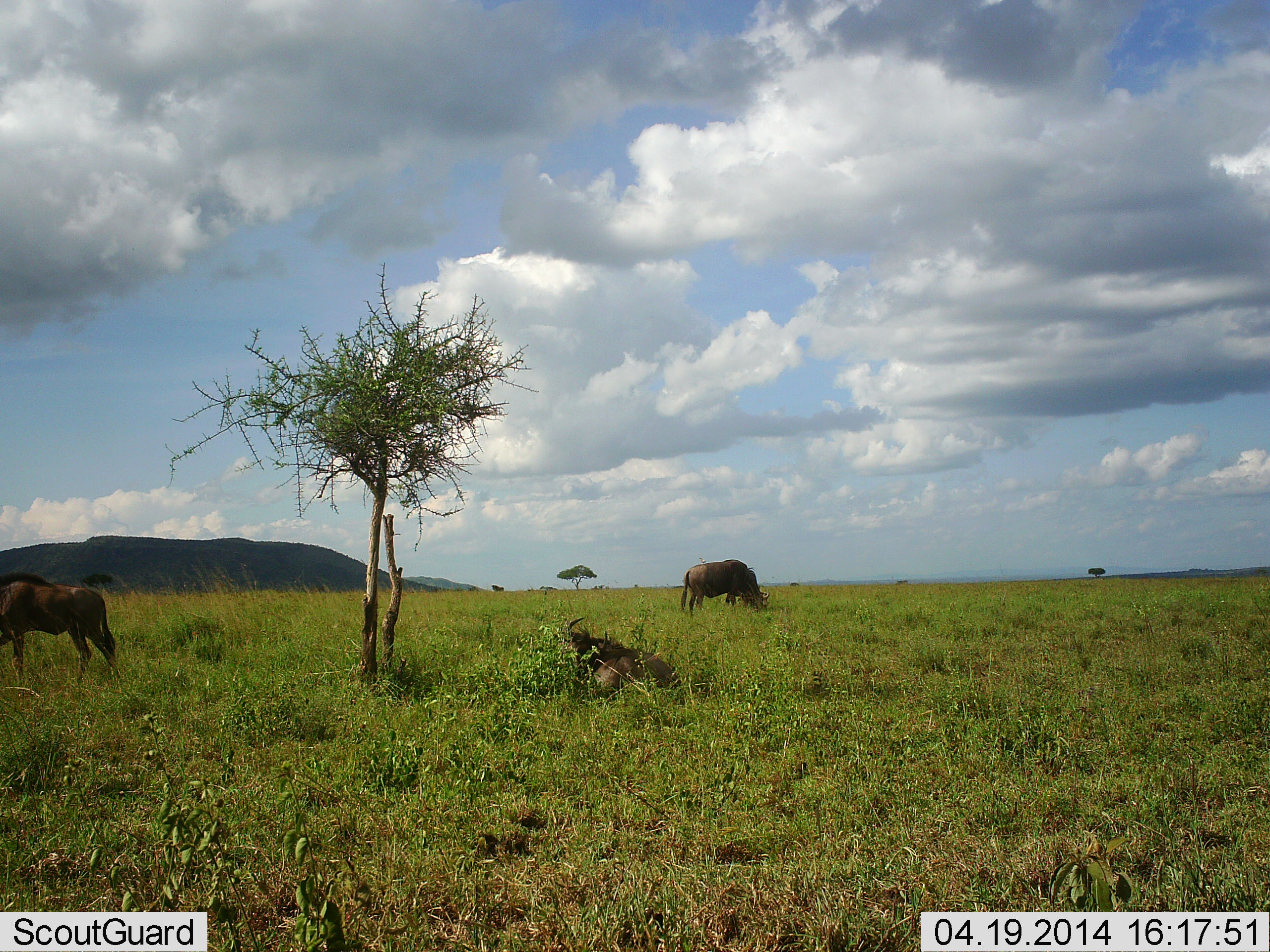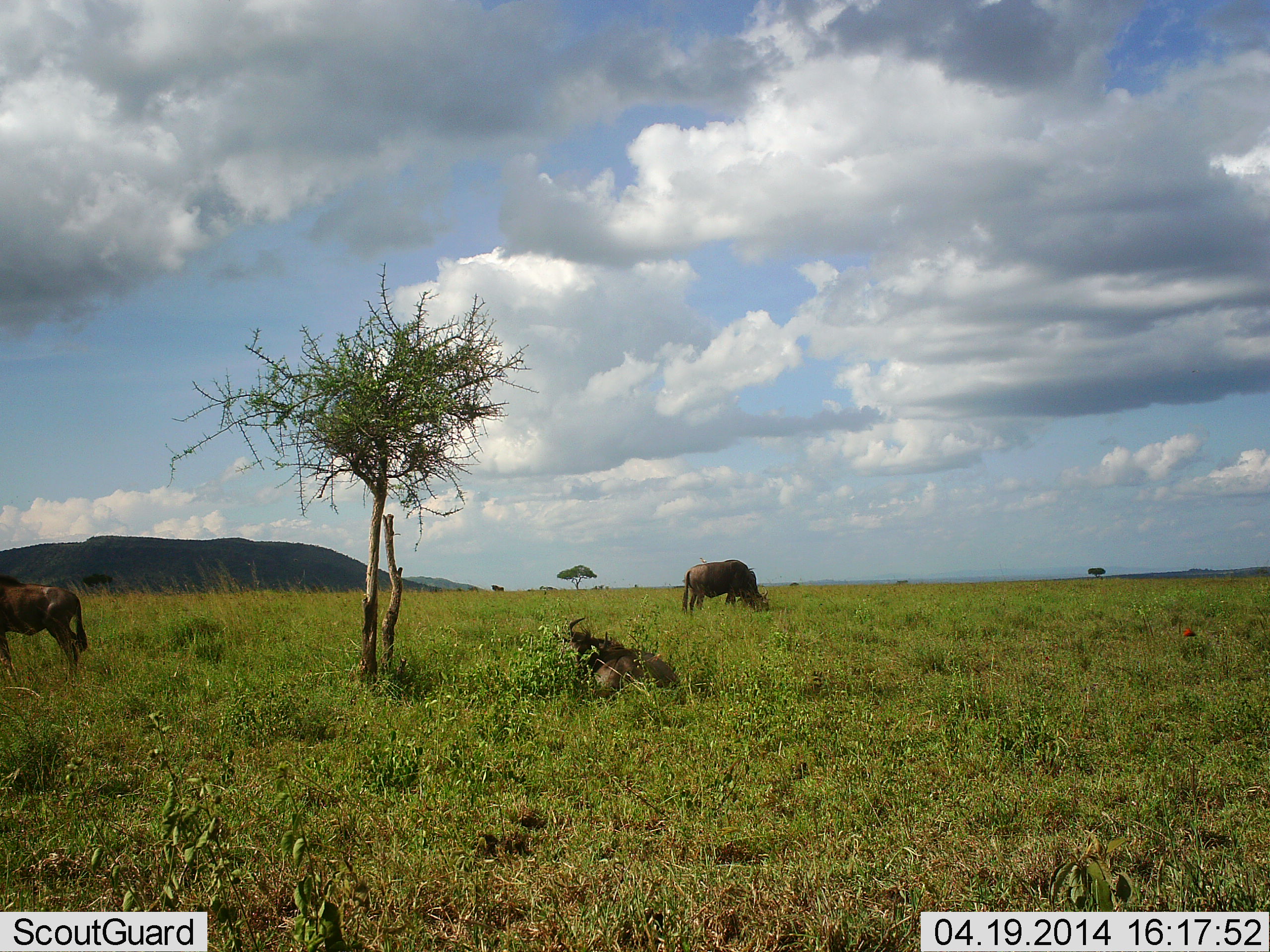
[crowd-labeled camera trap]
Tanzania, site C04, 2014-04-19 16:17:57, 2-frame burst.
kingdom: Animalia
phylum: Chordata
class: Mammalia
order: Artiodactyla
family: Bovidae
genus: Connochaetes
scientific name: Connochaetes taurinus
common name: blue wildebeest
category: wildebeest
Wildebeest (blue wildebeest) (Connochaetes taurinus), count 3. Behavior (volunteer vote fractions): standing 70%, resting 70%, moving 0%, interacting 0%. Young present (vote fraction): 0%. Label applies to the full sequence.